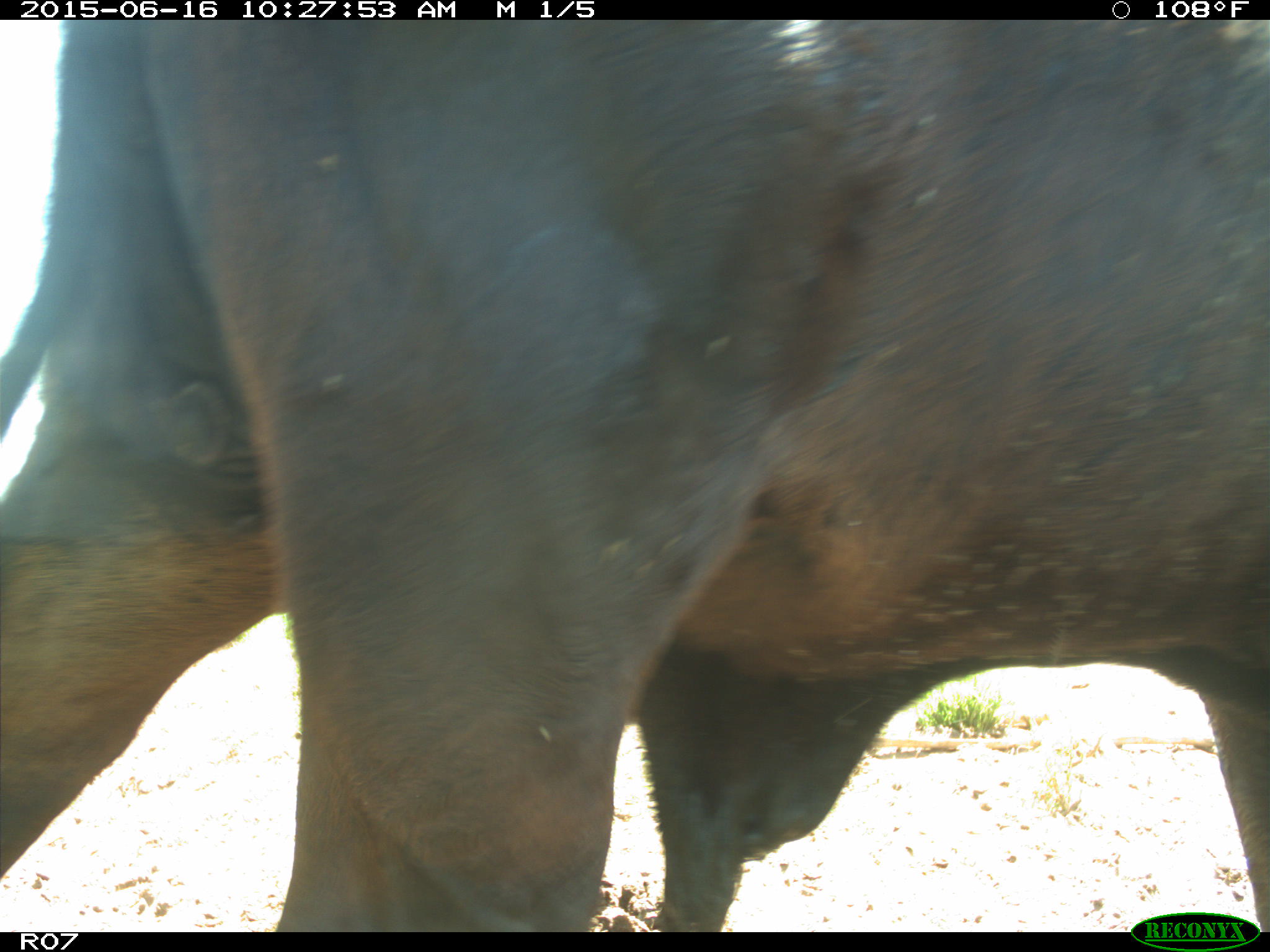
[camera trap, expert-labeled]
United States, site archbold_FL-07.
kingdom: Animalia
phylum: Chordata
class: Mammalia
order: Artiodactyla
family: Bovidae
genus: Bos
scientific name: Bos taurus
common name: domestic cow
Bos taurus (domestic cow).